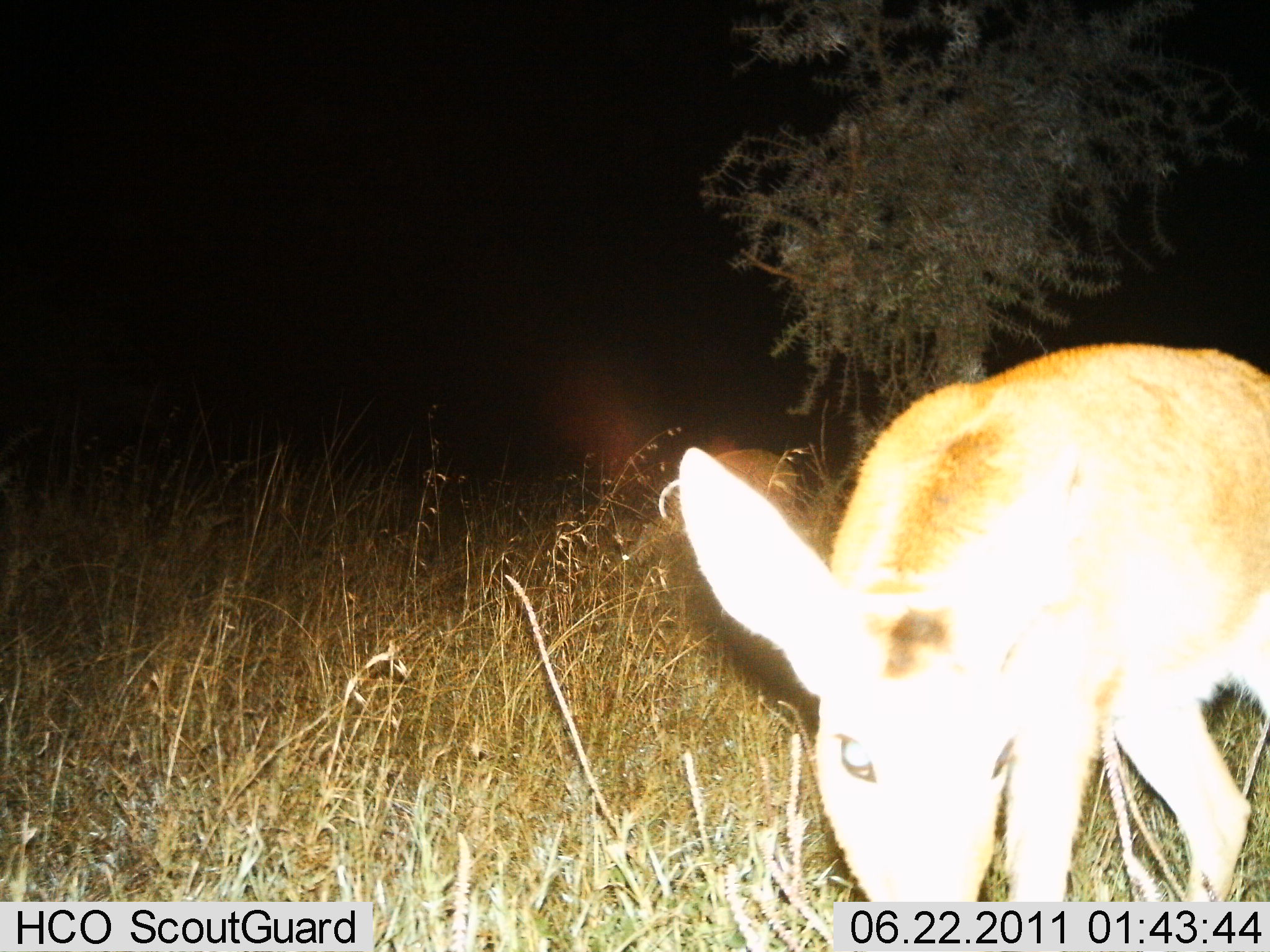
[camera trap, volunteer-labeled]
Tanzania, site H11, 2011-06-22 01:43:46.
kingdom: Animalia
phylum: Chordata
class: Mammalia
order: Artiodactyla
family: Bovidae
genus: Redunca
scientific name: Redunca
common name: reedbuck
Reedbuck (Redunca), count 1. Behavior (volunteer vote fractions): standing 60%, resting 0%, moving 0%, interacting 0%. Young present (vote fraction): 0%. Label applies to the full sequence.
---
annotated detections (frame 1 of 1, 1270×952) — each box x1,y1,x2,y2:
animal: 680,342,1270,903